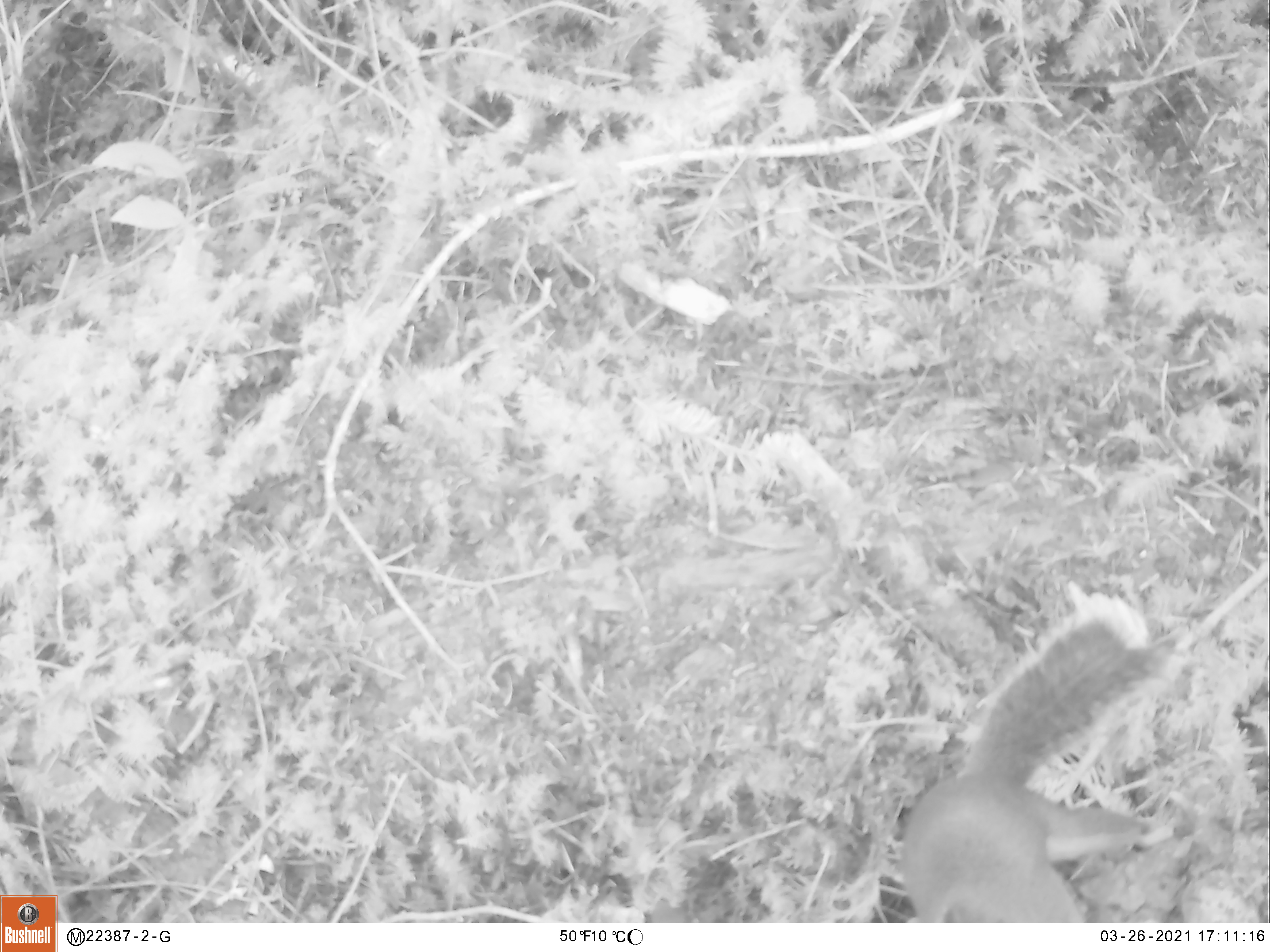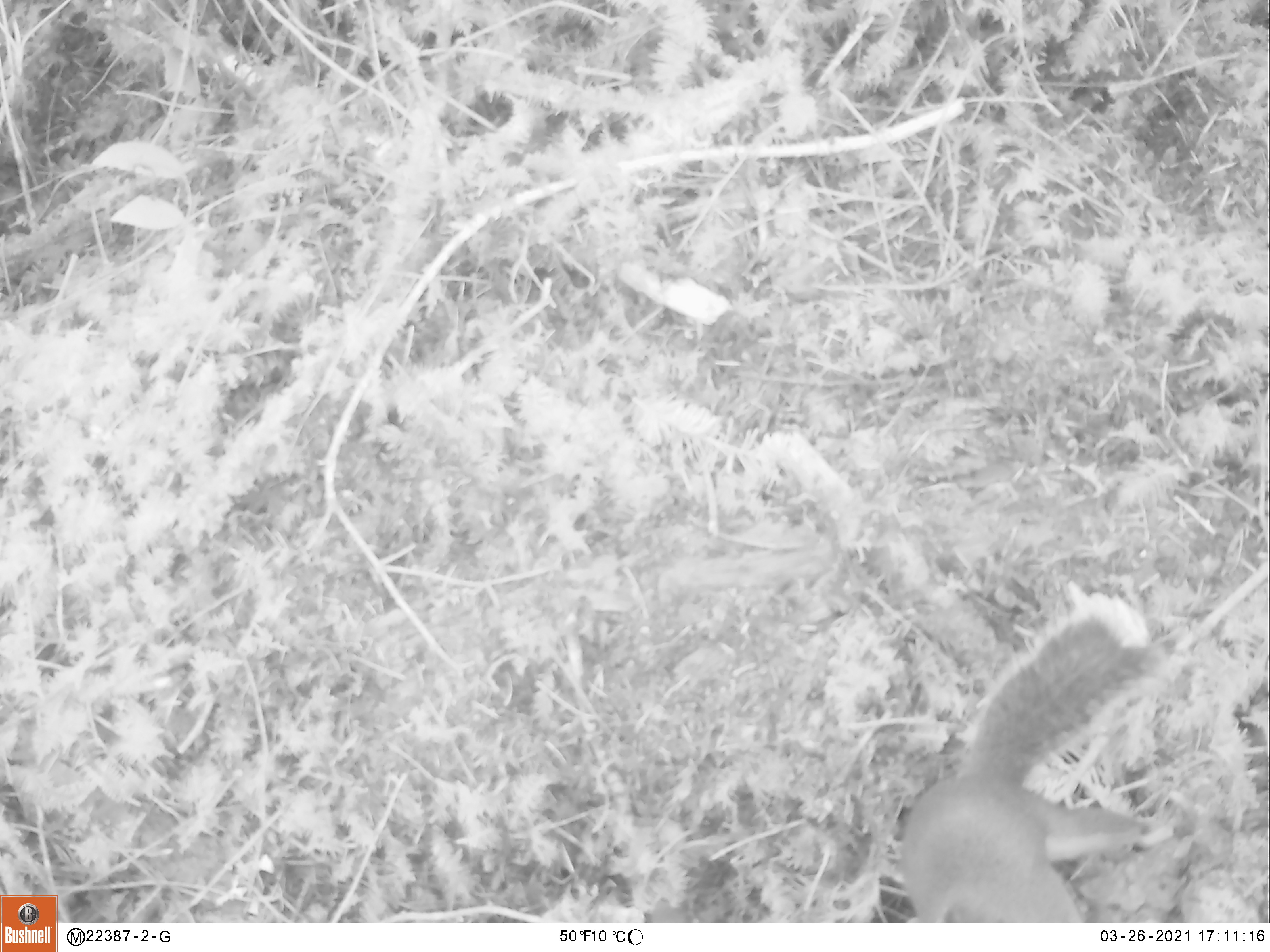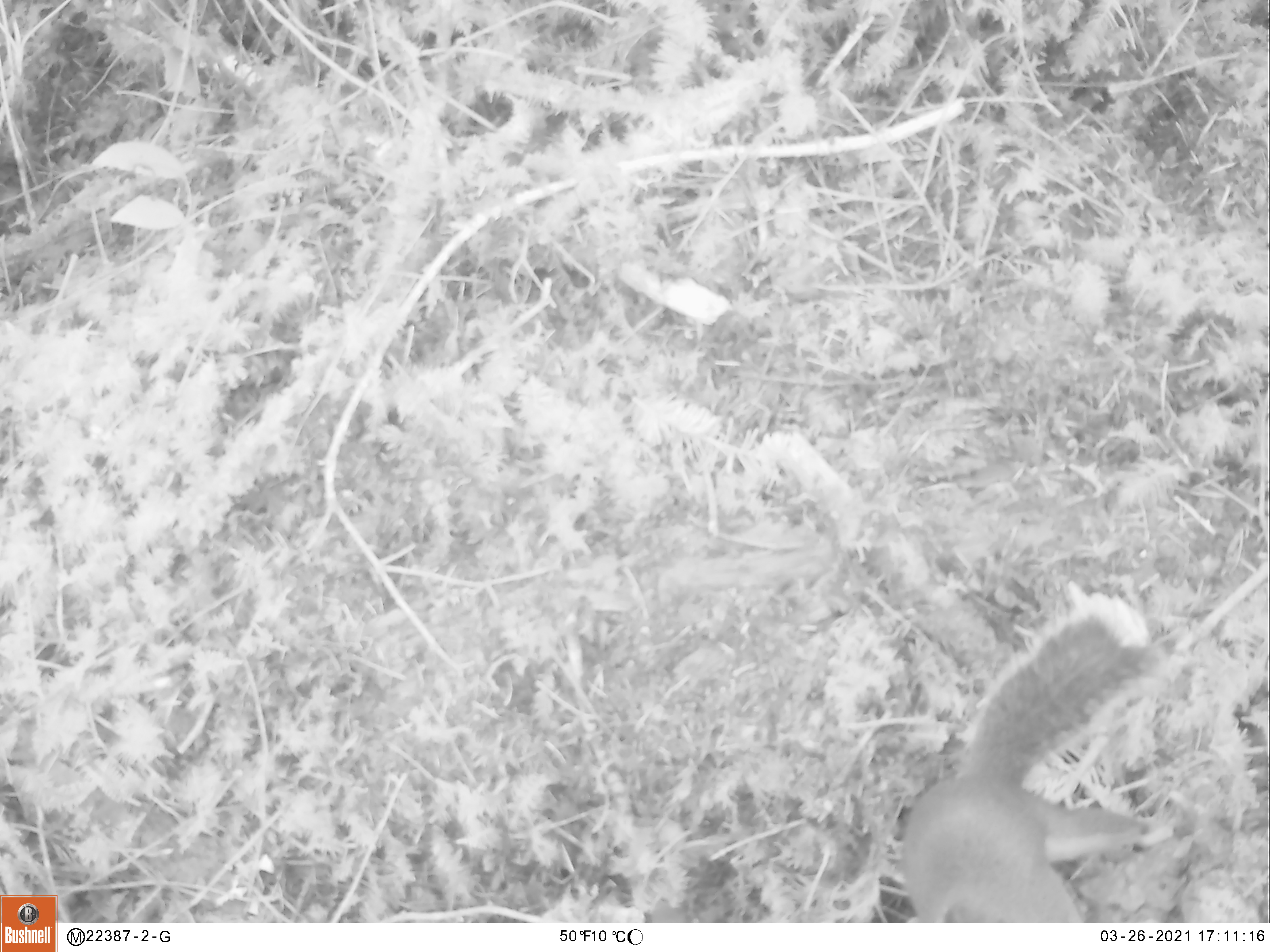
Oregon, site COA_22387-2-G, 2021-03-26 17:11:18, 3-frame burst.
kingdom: Animalia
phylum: Chordata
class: Mammalia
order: Rodentia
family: Sciuridae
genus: Tamiasciurus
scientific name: Tamiasciurus douglasii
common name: douglas squirrel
Douglas squirrel (Tamiasciurus douglasii).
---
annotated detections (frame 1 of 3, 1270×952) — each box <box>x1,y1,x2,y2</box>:
douglas squirrel: <box>872,605,1159,919</box>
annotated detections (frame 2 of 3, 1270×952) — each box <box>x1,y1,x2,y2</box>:
douglas squirrel: <box>896,595,1152,919</box>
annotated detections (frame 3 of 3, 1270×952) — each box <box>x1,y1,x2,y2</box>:
douglas squirrel: <box>887,599,1161,920</box>